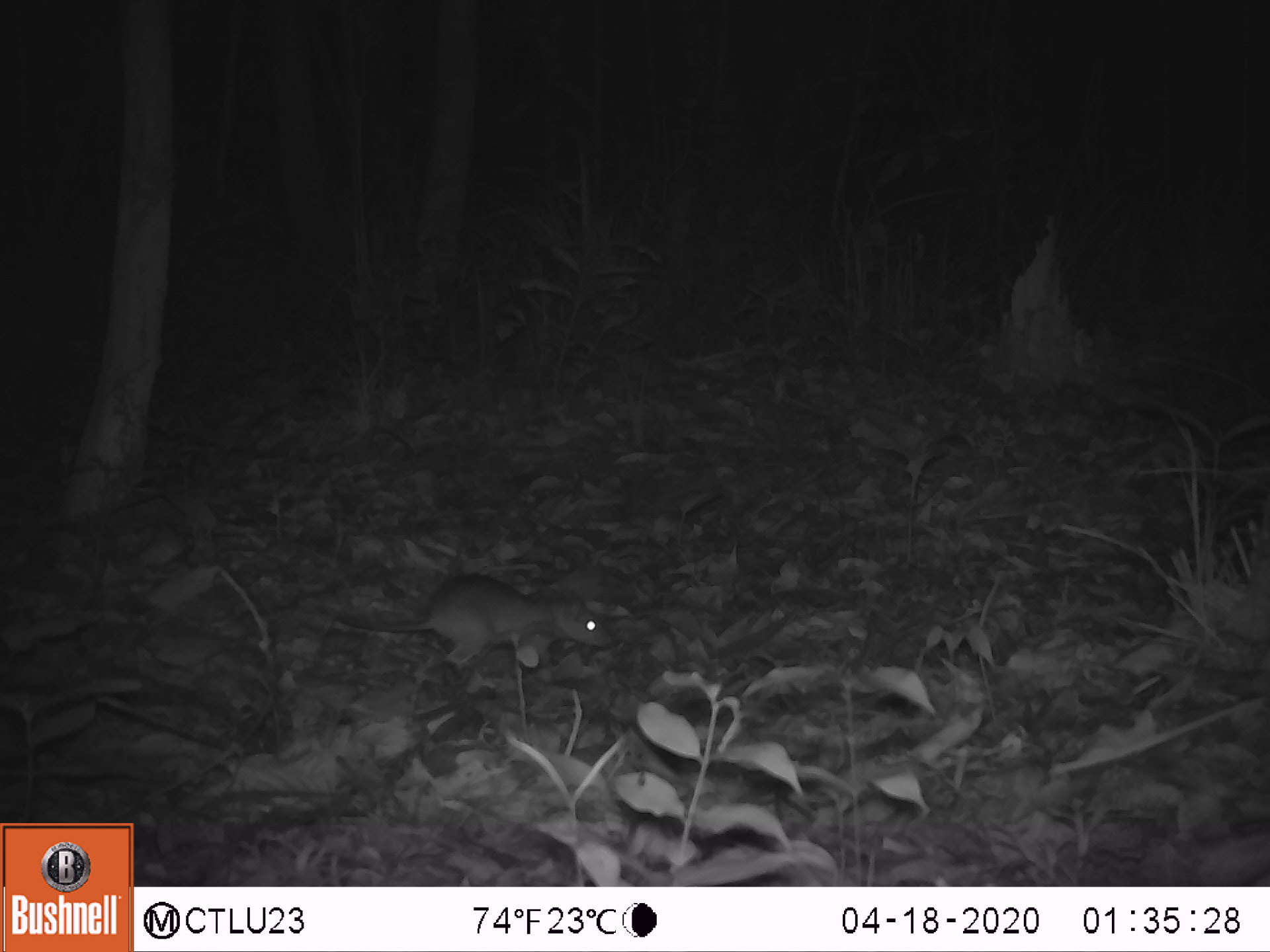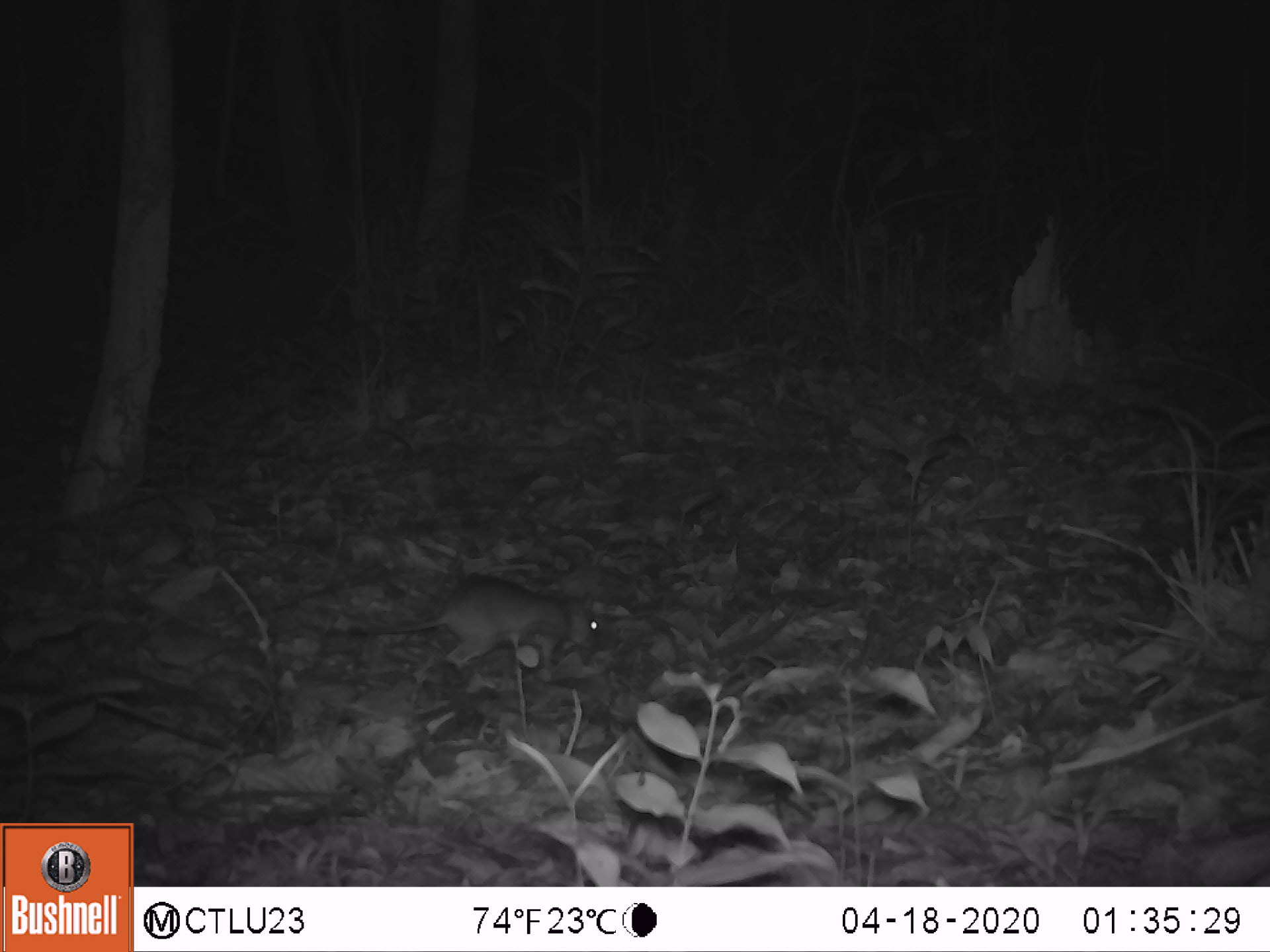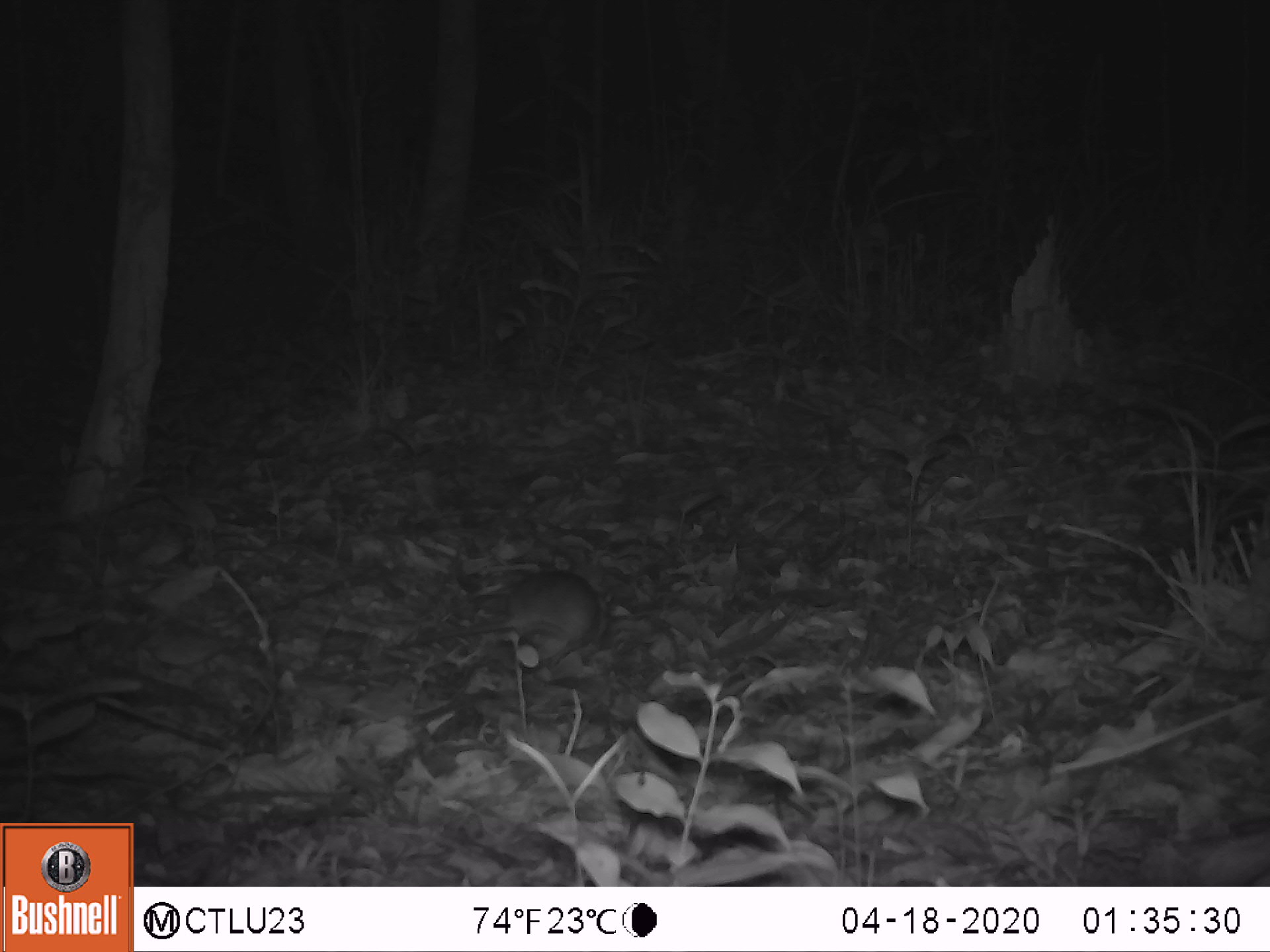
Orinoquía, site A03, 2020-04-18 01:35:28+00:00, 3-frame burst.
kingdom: Animalia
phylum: Chordata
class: Mammalia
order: Rodentia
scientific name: Rodentia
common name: rodent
Rodent (Rodentia).